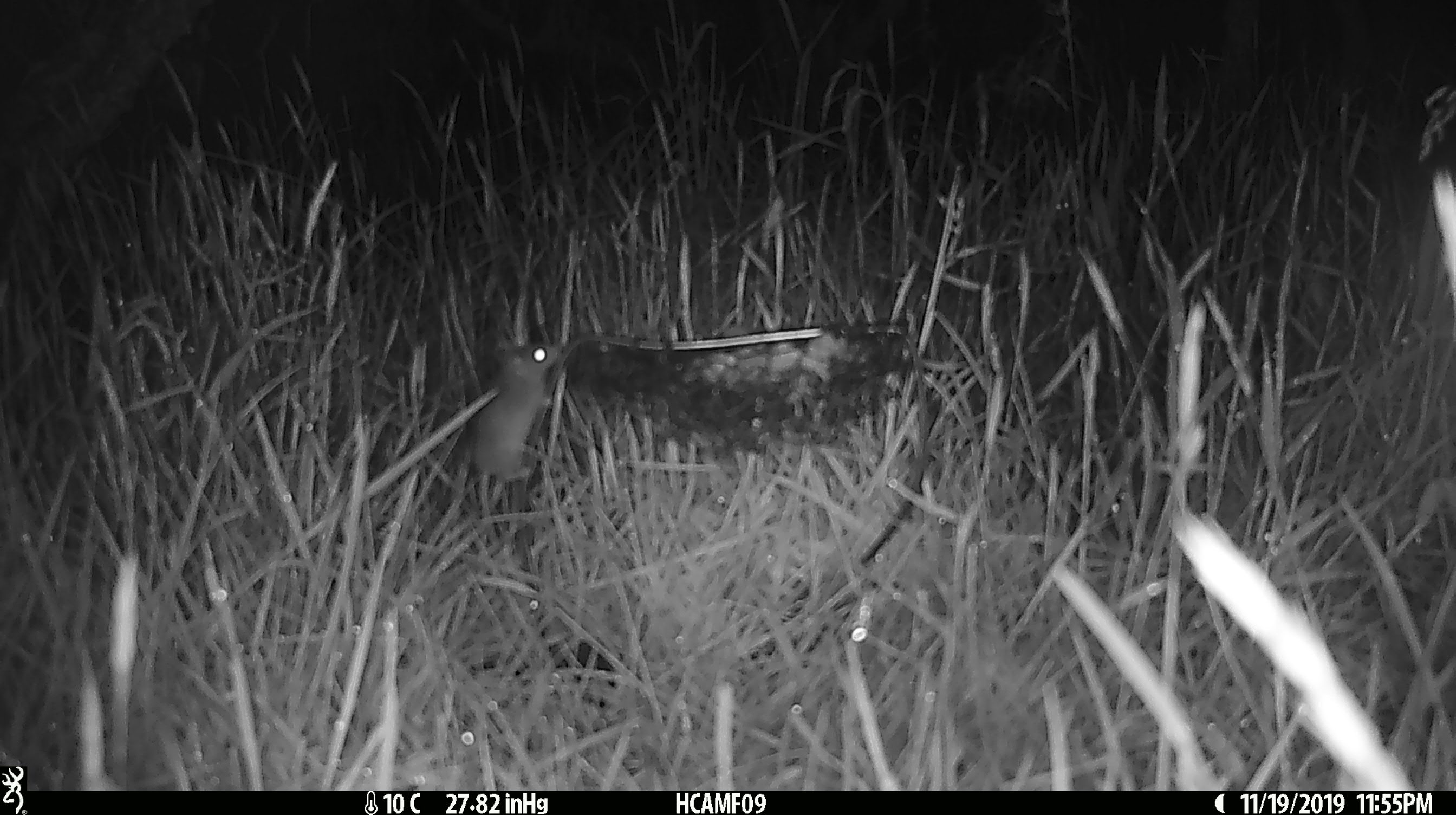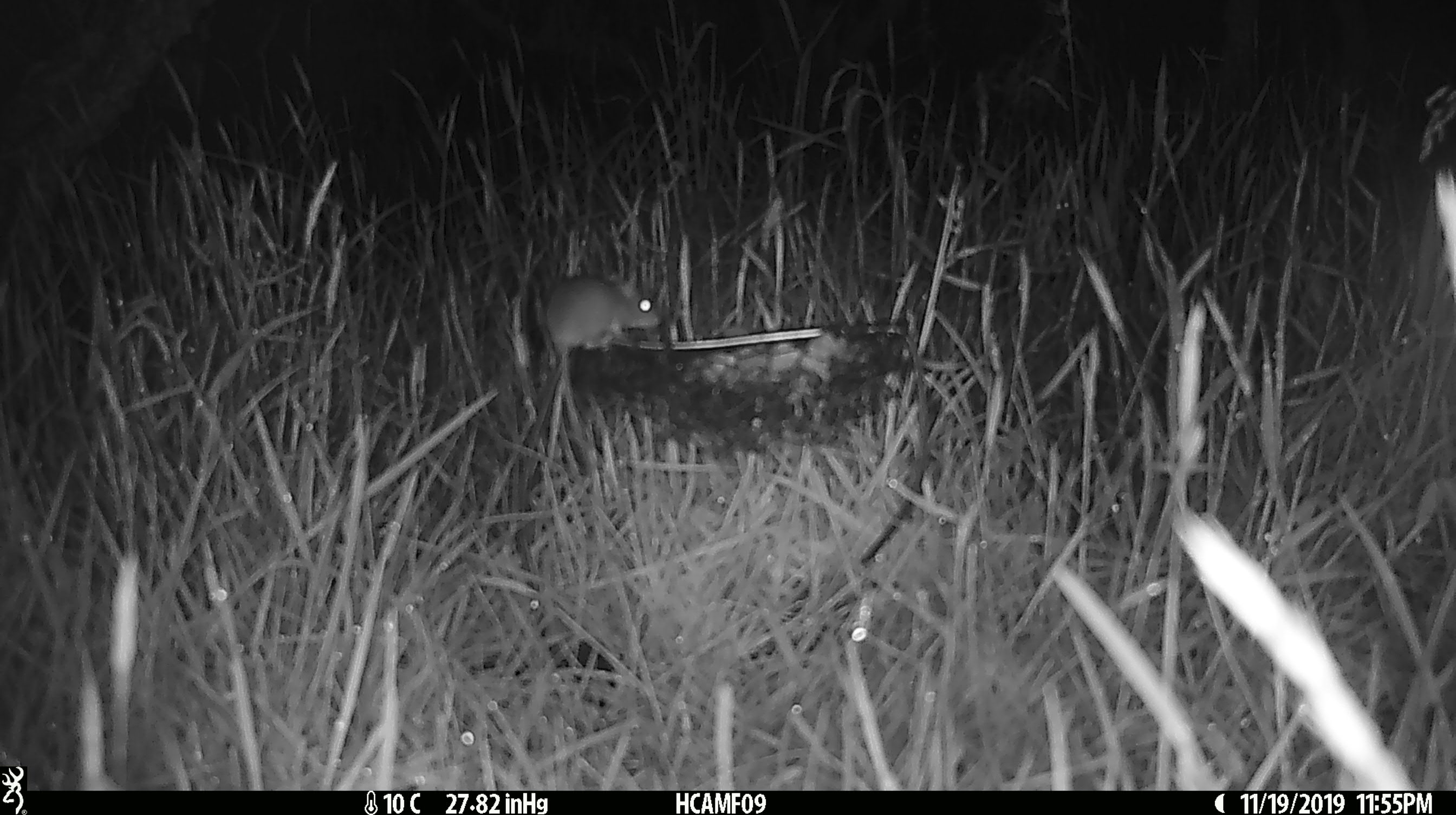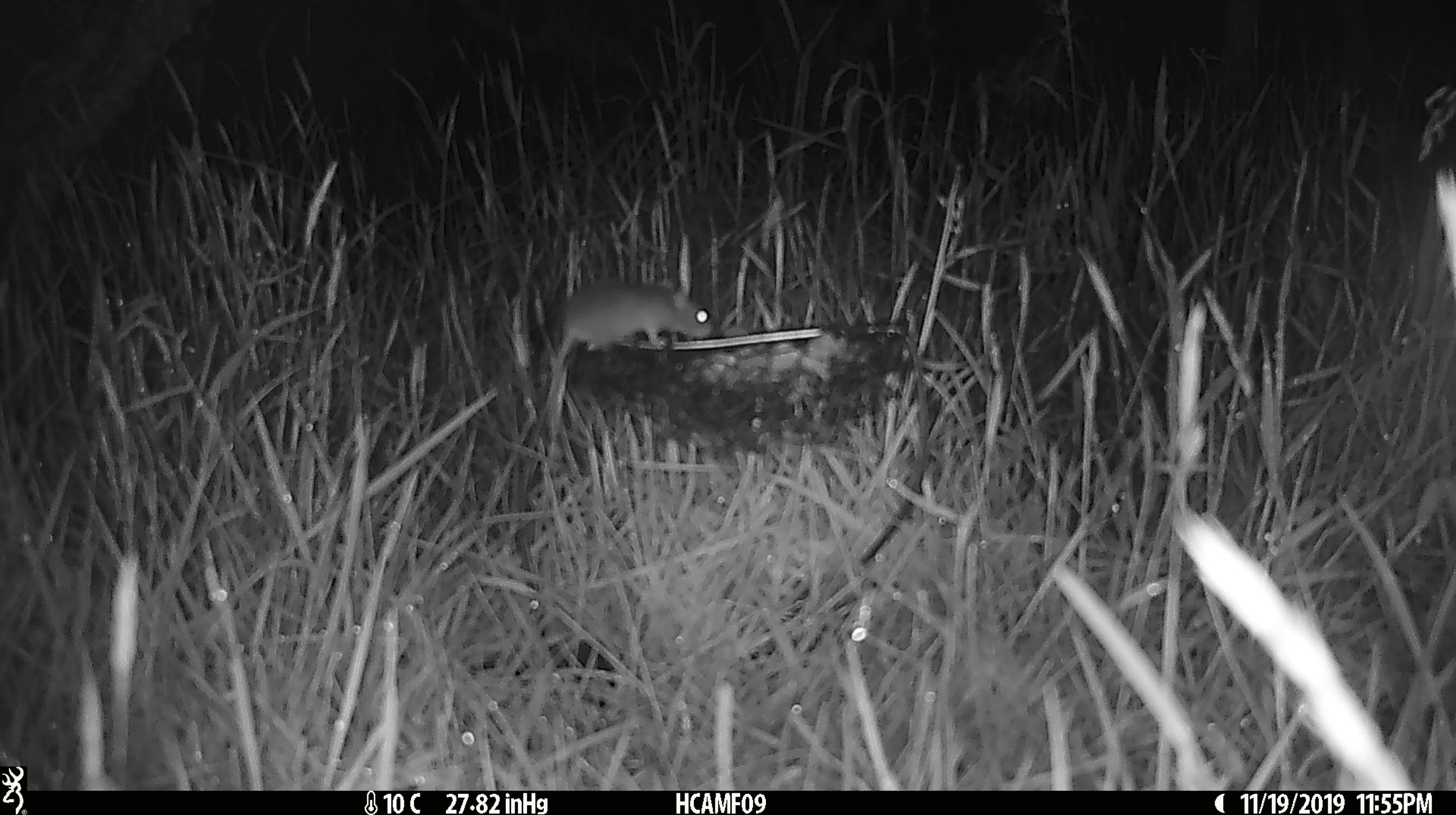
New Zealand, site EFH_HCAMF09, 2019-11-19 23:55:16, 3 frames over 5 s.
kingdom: Animalia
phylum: Chordata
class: Mammalia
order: Rodentia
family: Muridae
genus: Mus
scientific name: Mus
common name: mouse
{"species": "mouse (Mus)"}